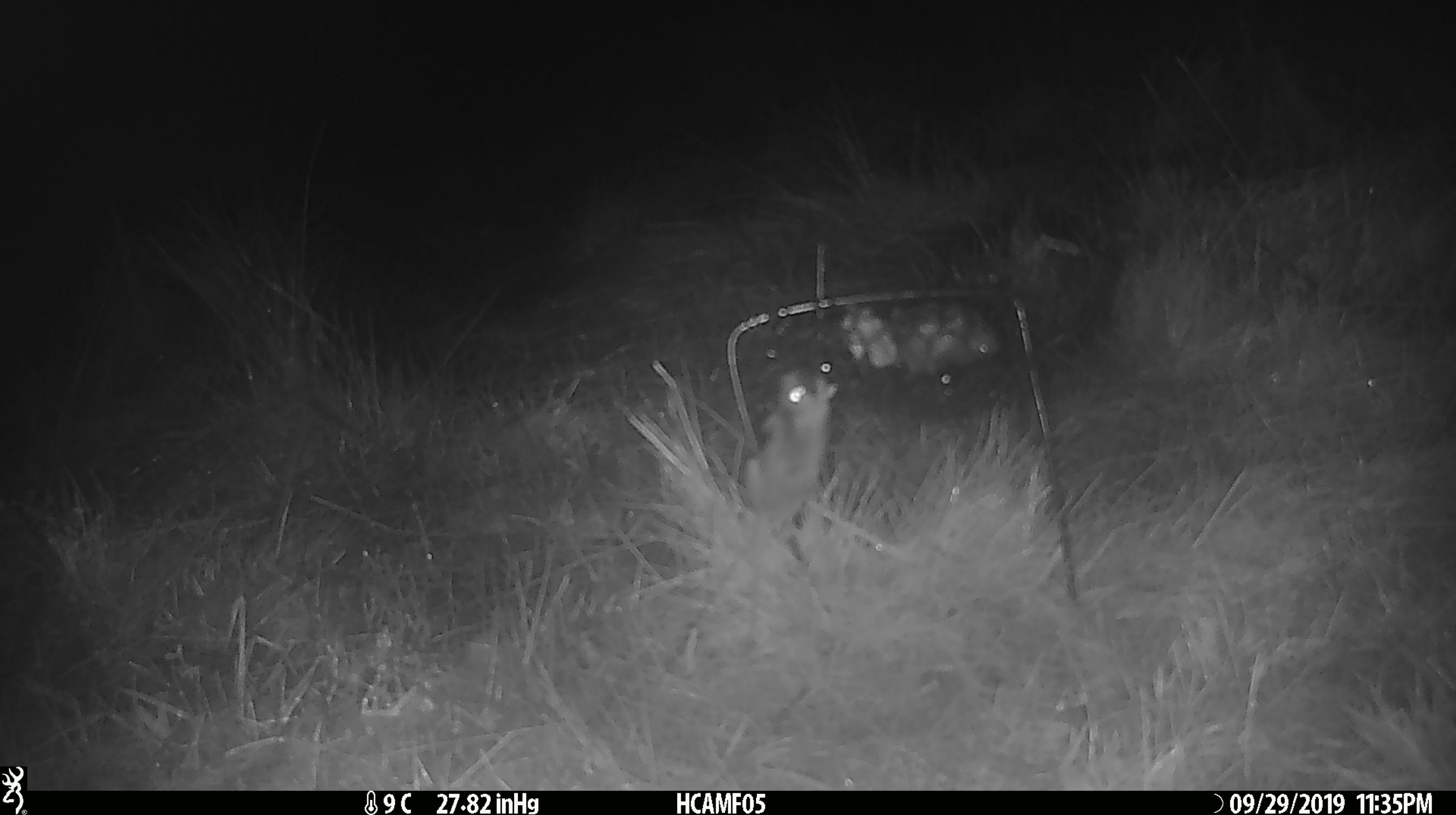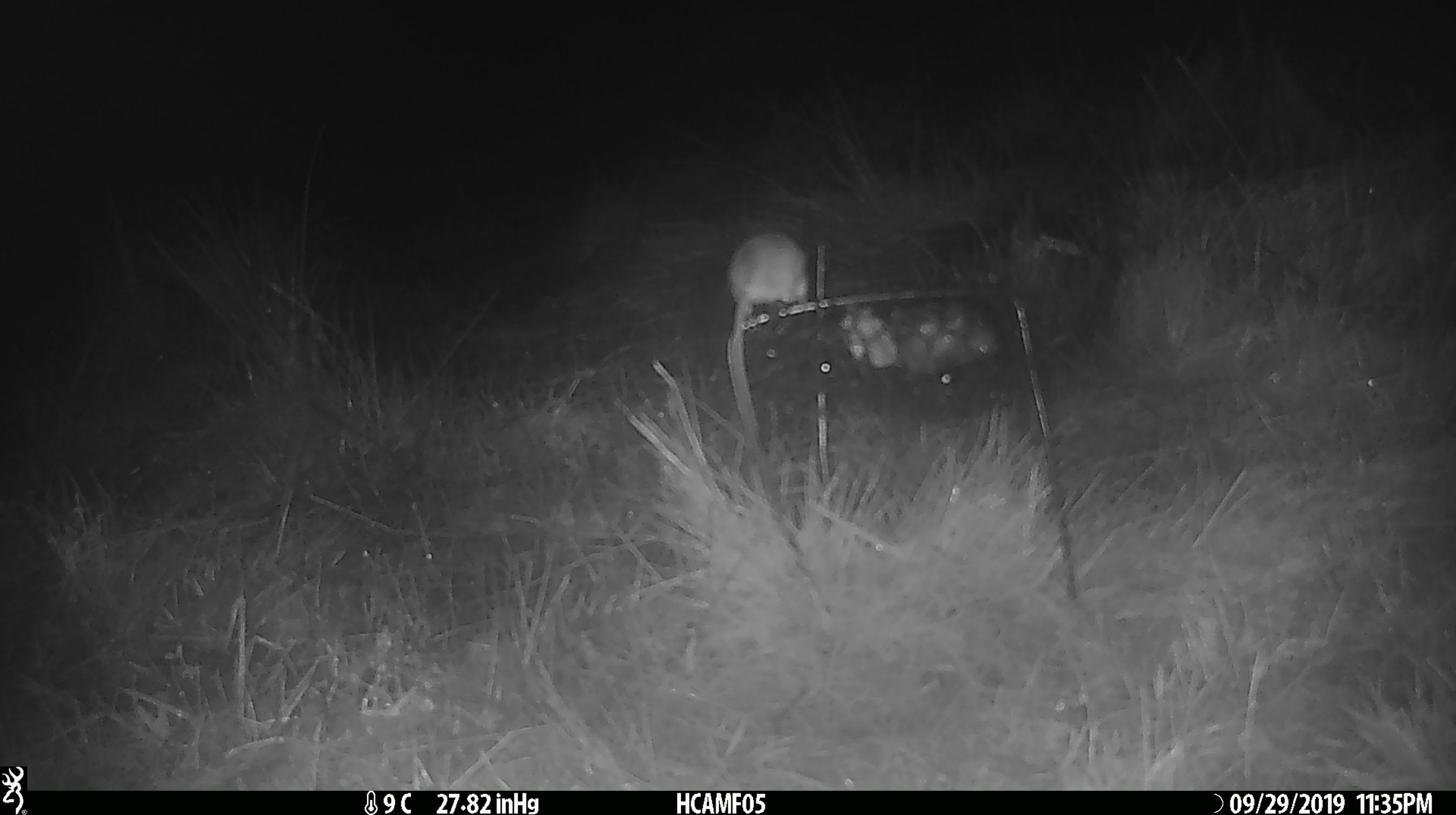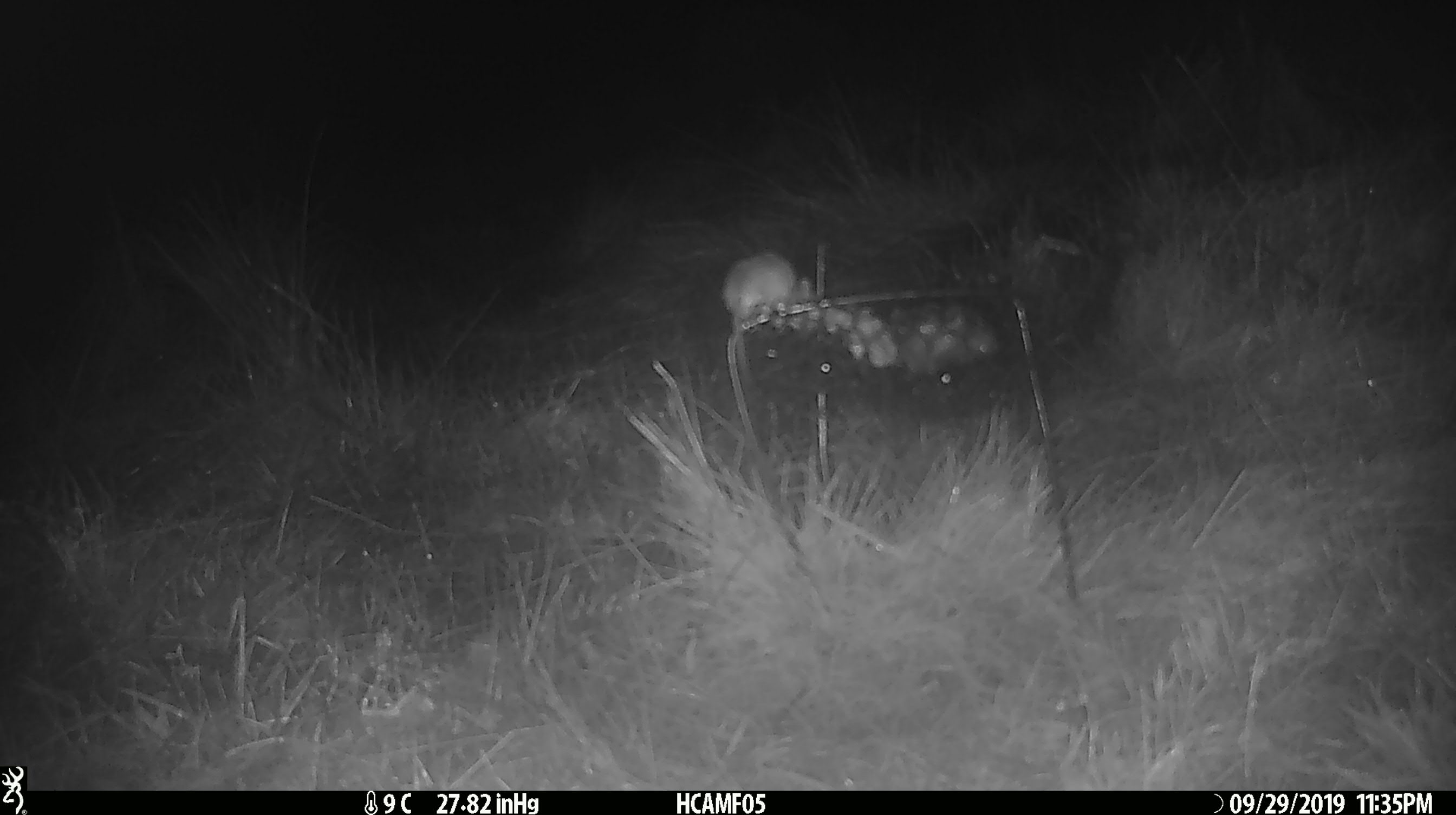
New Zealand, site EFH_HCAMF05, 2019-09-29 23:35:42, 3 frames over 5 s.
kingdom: Animalia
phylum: Chordata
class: Mammalia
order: Rodentia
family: Muridae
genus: Mus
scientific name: Mus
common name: mouse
Mouse (Mus).